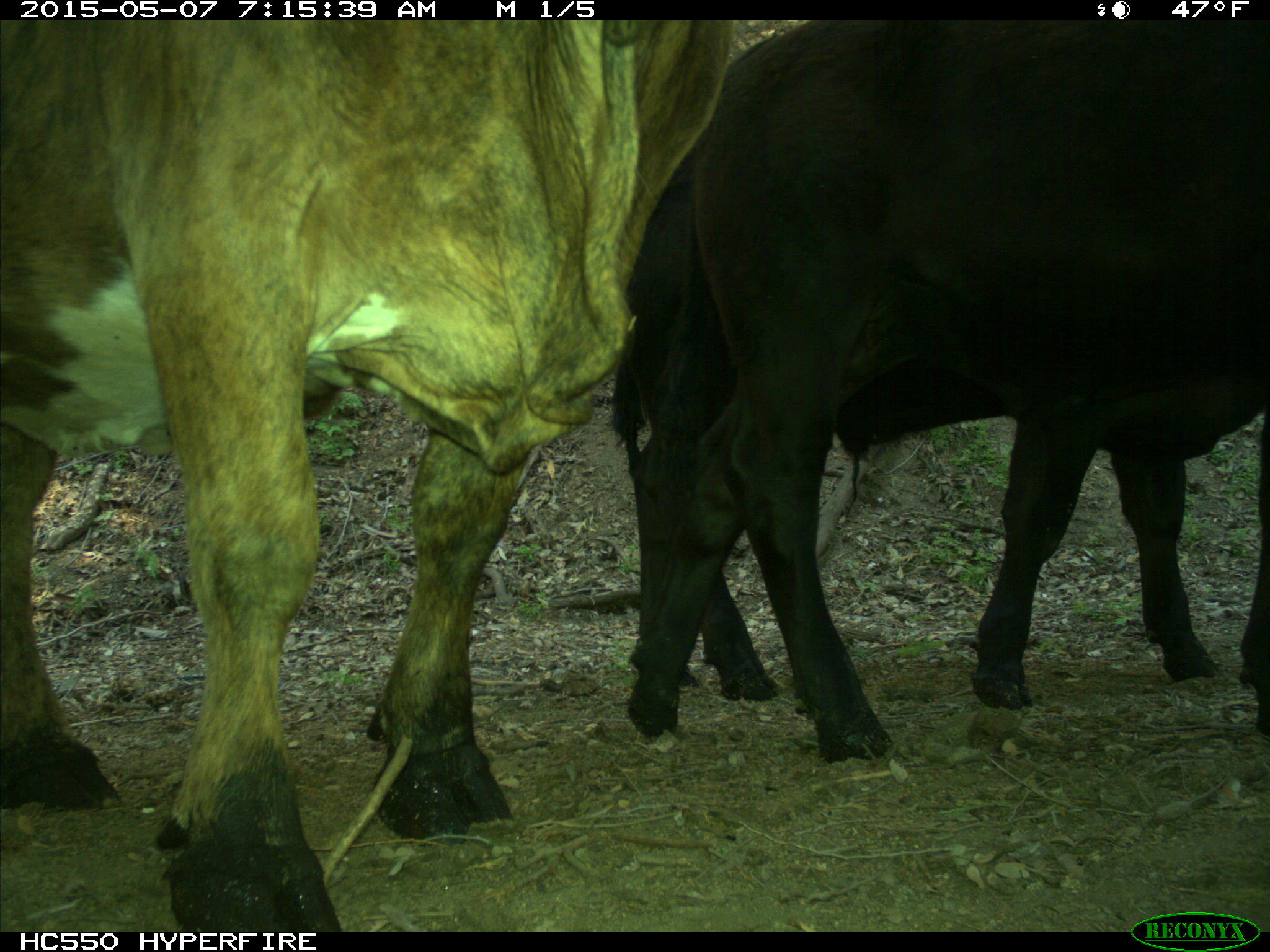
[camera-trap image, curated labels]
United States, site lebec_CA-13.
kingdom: Animalia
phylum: Chordata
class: Mammalia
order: Artiodactyla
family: Bovidae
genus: Bos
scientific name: Bos taurus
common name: domestic cow